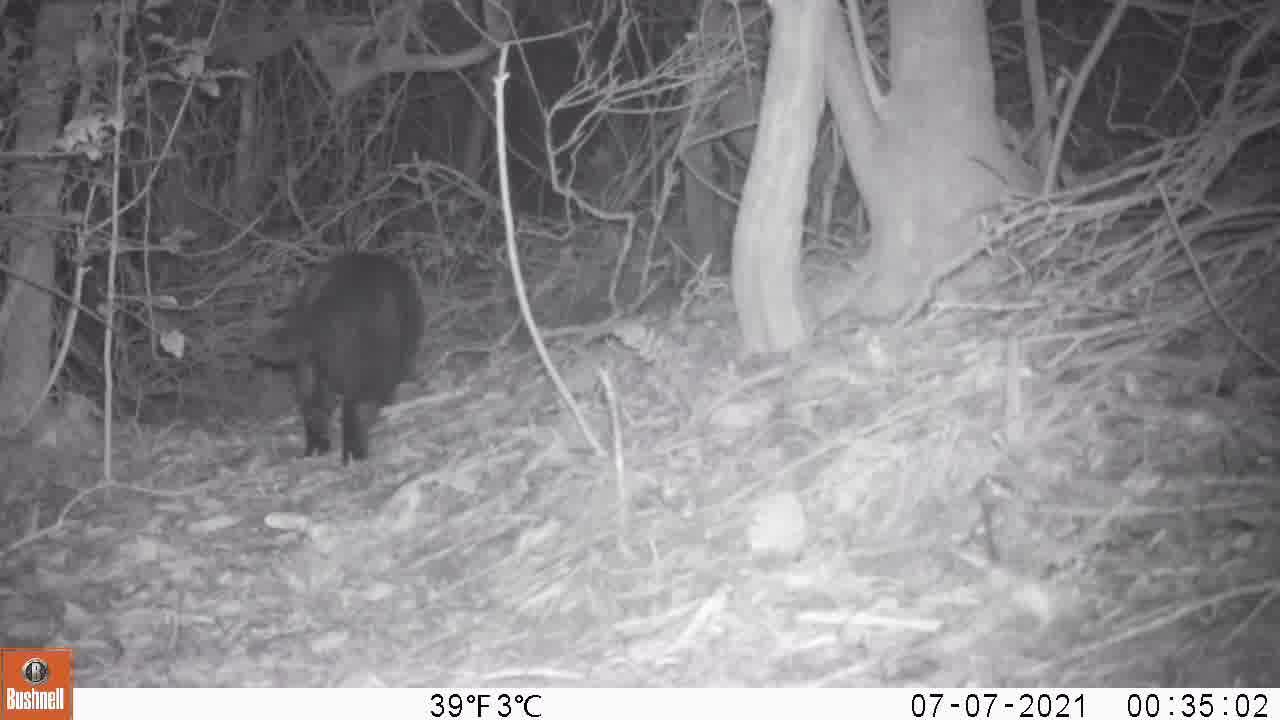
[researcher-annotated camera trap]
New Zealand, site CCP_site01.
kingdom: Animalia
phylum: Chordata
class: Mammalia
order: Carnivora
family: Felidae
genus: Felis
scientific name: Felis catus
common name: domestic cat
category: cat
Cat (domestic cat) (Felis catus).